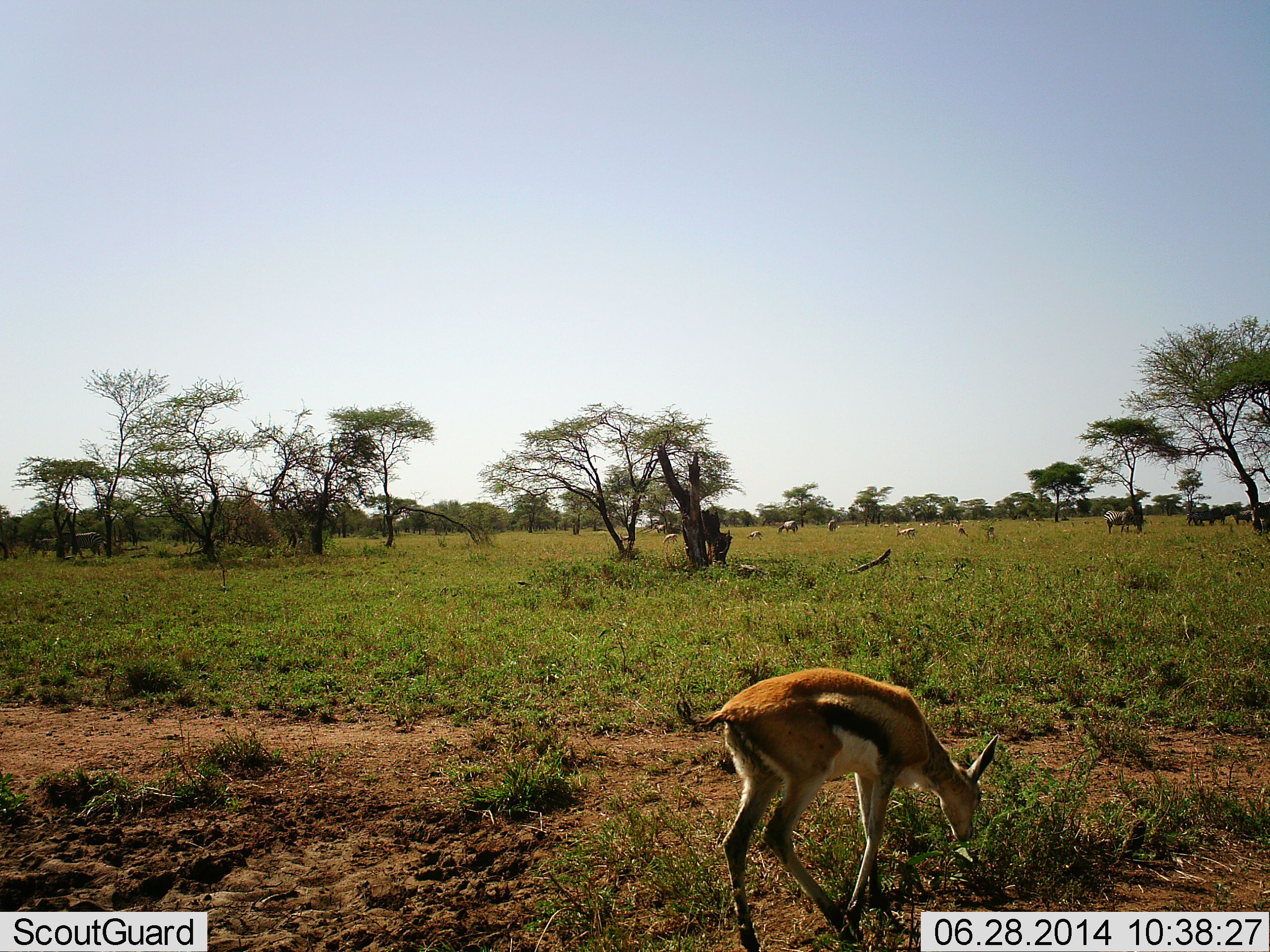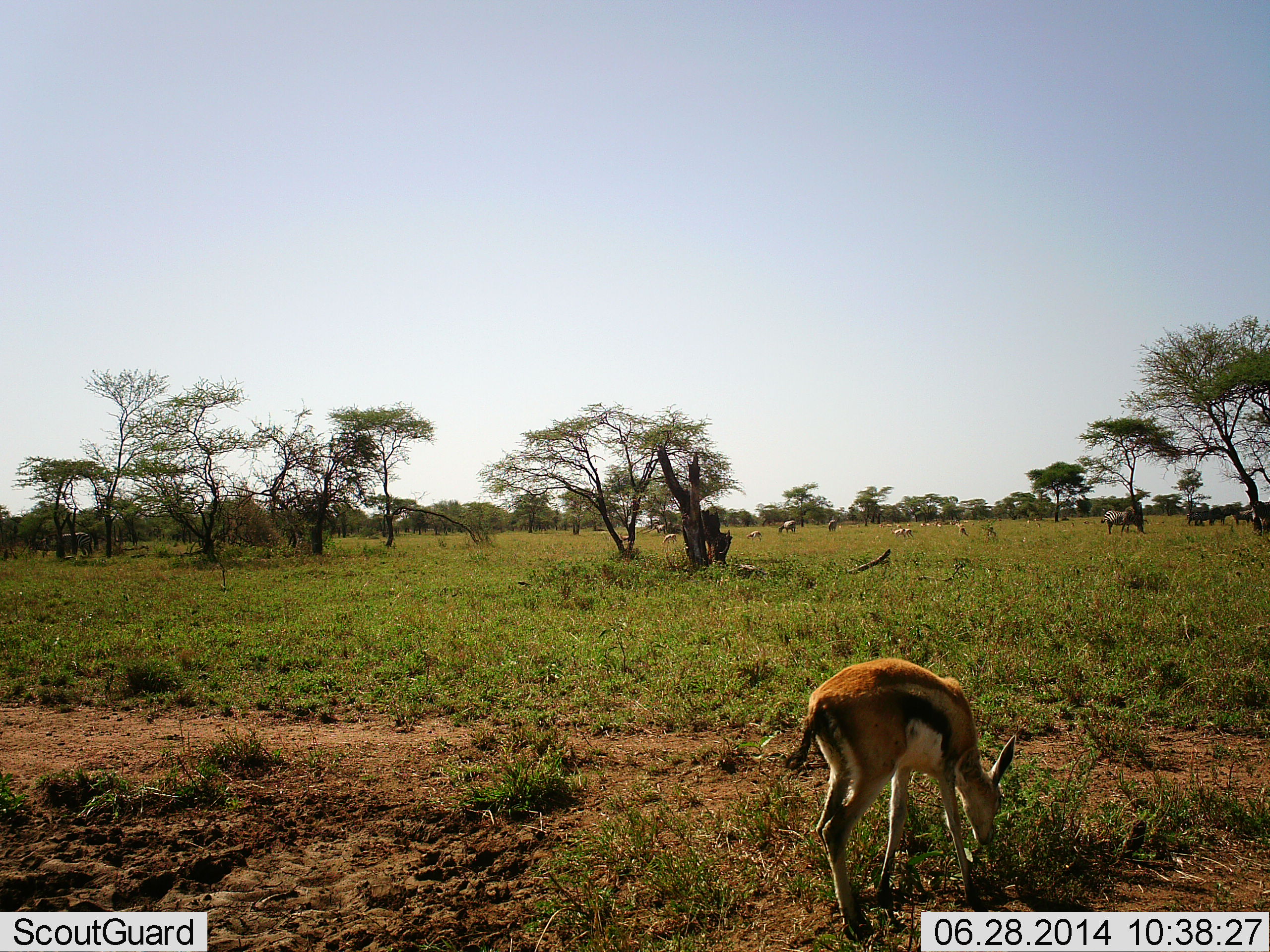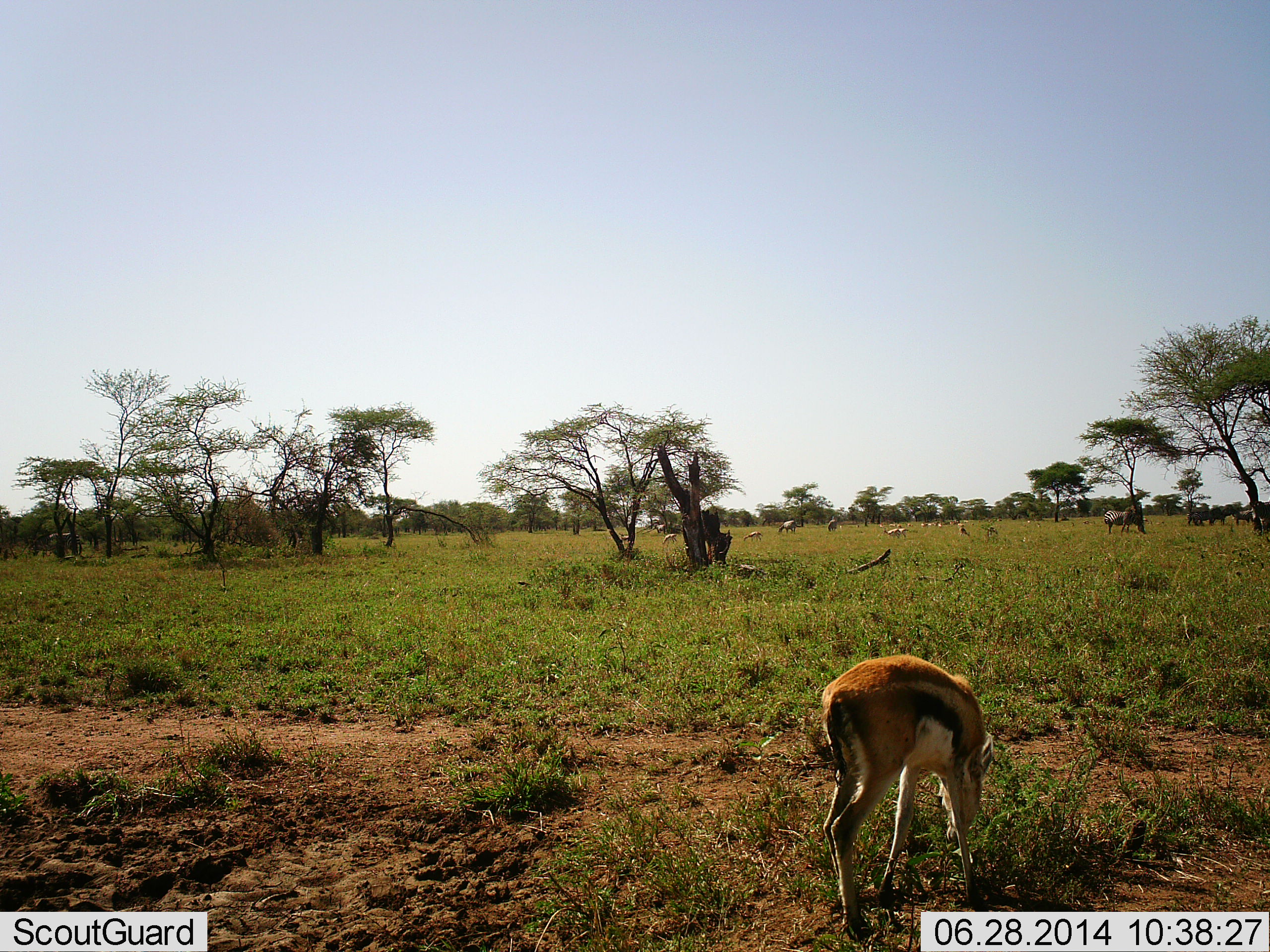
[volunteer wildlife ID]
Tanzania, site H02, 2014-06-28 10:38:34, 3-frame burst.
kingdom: Animalia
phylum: Chordata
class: Mammalia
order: Artiodactyla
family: Bovidae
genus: Eudorcas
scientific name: Eudorcas thomsonii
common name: thomson's gazelle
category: gazellethomsons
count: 1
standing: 18%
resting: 0%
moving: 6%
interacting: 0%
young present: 0%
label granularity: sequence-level